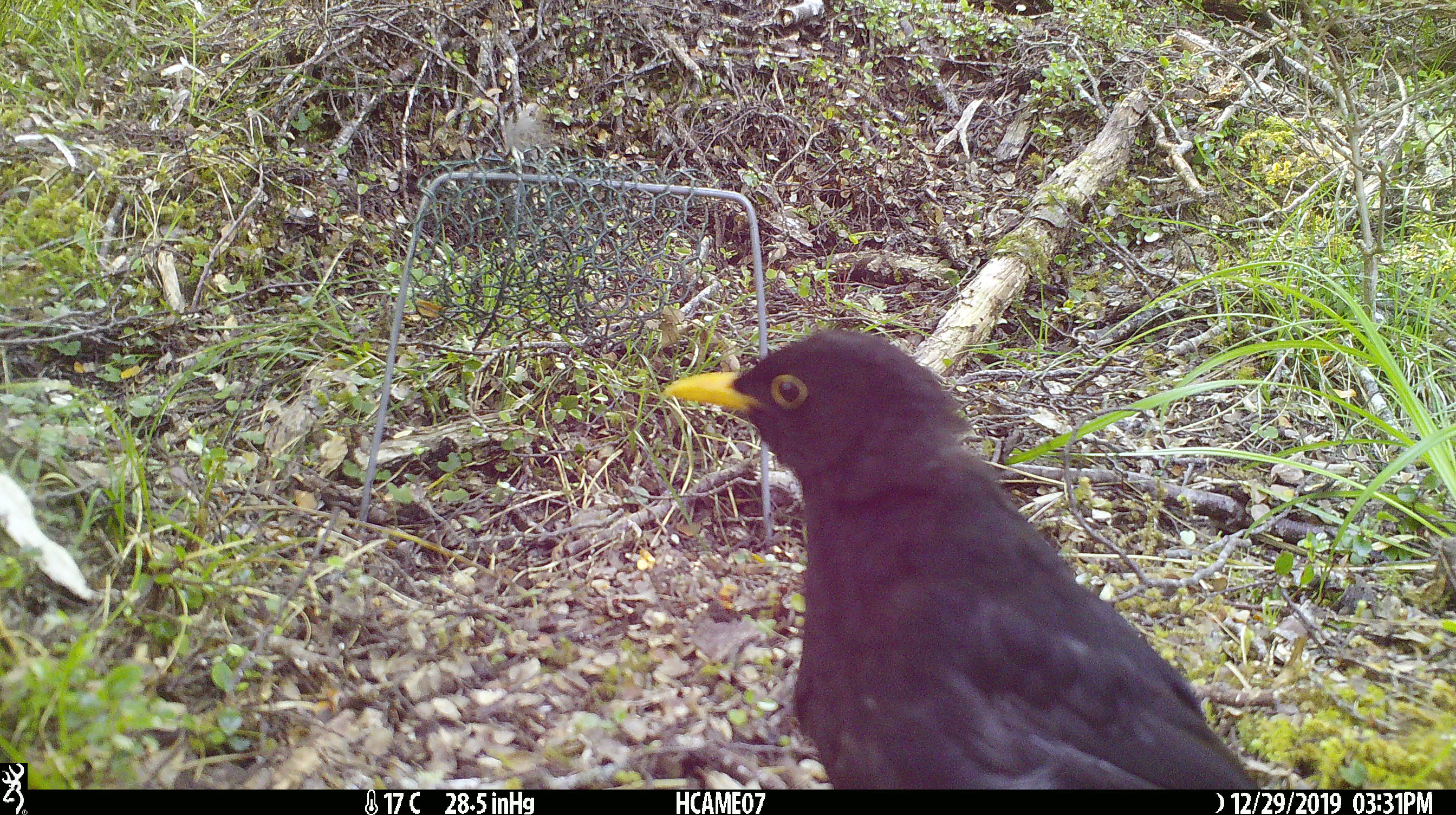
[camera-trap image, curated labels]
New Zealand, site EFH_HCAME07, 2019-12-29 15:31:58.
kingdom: Animalia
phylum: Chordata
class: Aves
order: Passeriformes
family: Turdidae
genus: Turdus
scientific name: Turdus merula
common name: eurasian blackbird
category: blackbird